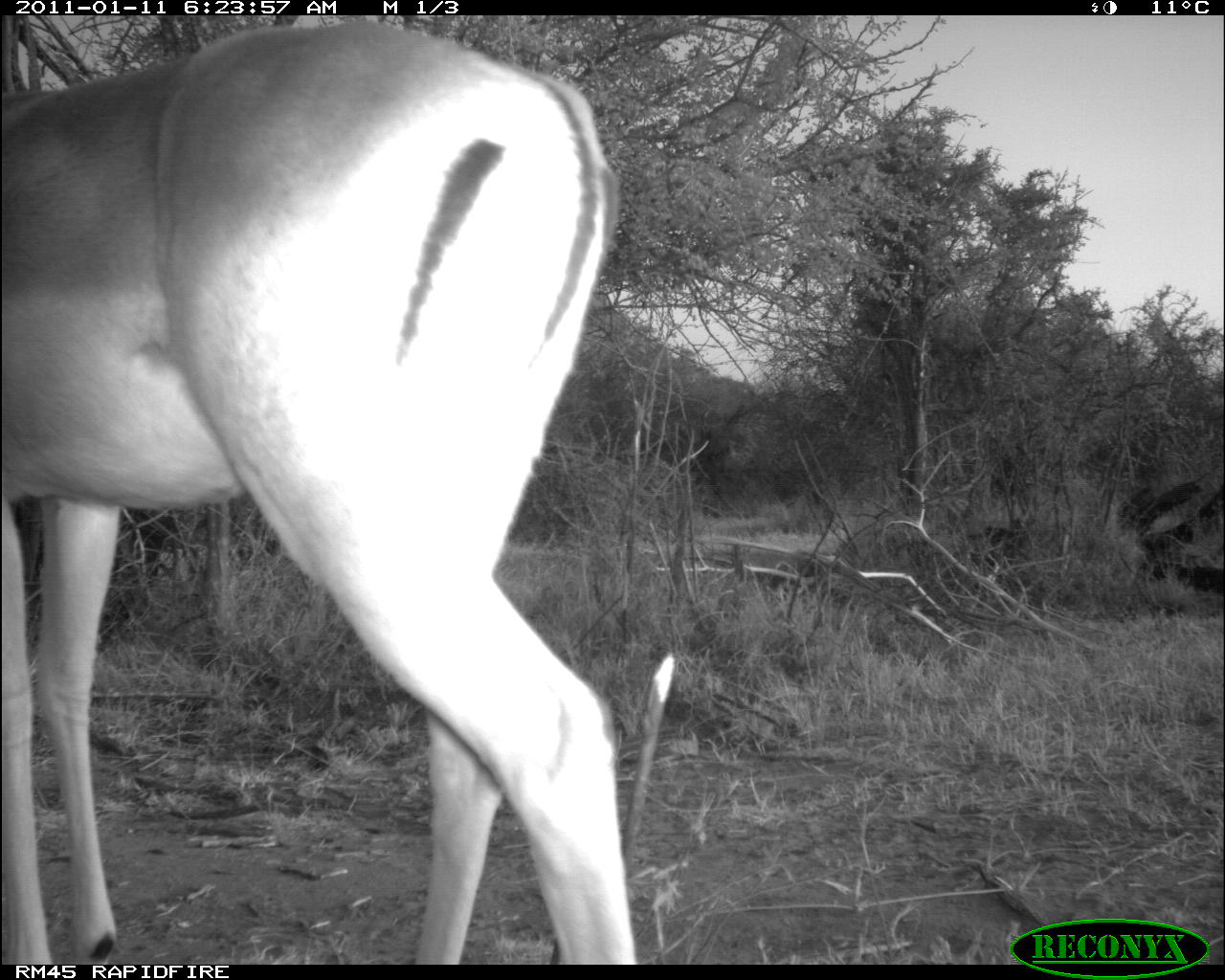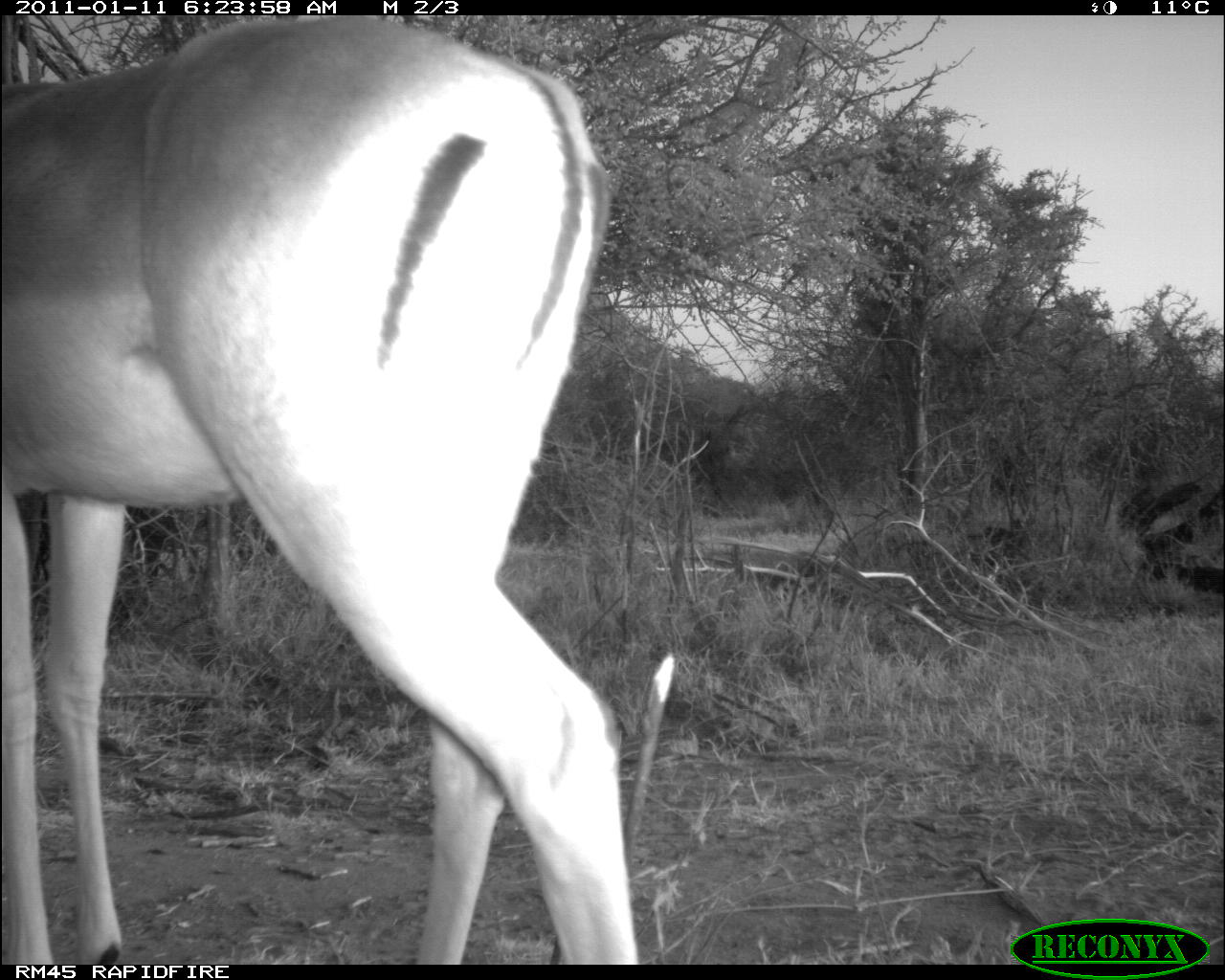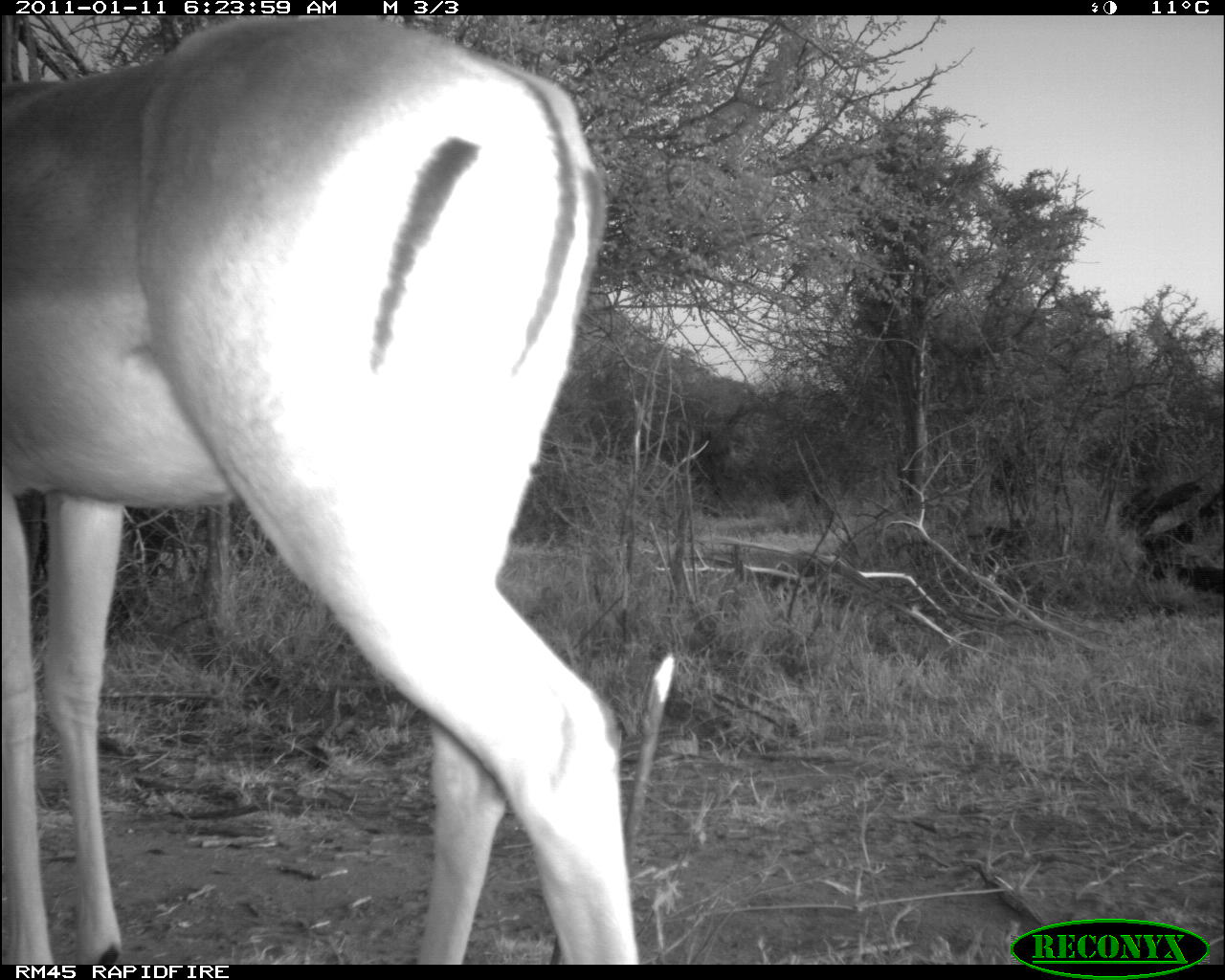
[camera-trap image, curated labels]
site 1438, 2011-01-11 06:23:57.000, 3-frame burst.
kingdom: Animalia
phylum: Chordata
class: Mammalia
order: Artiodactyla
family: Bovidae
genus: Aepyceros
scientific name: Aepyceros melampus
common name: impala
Aepyceros melampus (impala), count 1.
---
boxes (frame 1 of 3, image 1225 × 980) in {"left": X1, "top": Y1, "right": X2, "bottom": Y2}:
aepyceros melampus: {"left": 0, "top": 14, "right": 640, "bottom": 962}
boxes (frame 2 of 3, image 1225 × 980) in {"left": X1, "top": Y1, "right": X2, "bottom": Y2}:
aepyceros melampus: {"left": 0, "top": 14, "right": 641, "bottom": 962}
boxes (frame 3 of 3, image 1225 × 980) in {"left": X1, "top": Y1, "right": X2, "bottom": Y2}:
aepyceros melampus: {"left": 0, "top": 15, "right": 641, "bottom": 962}